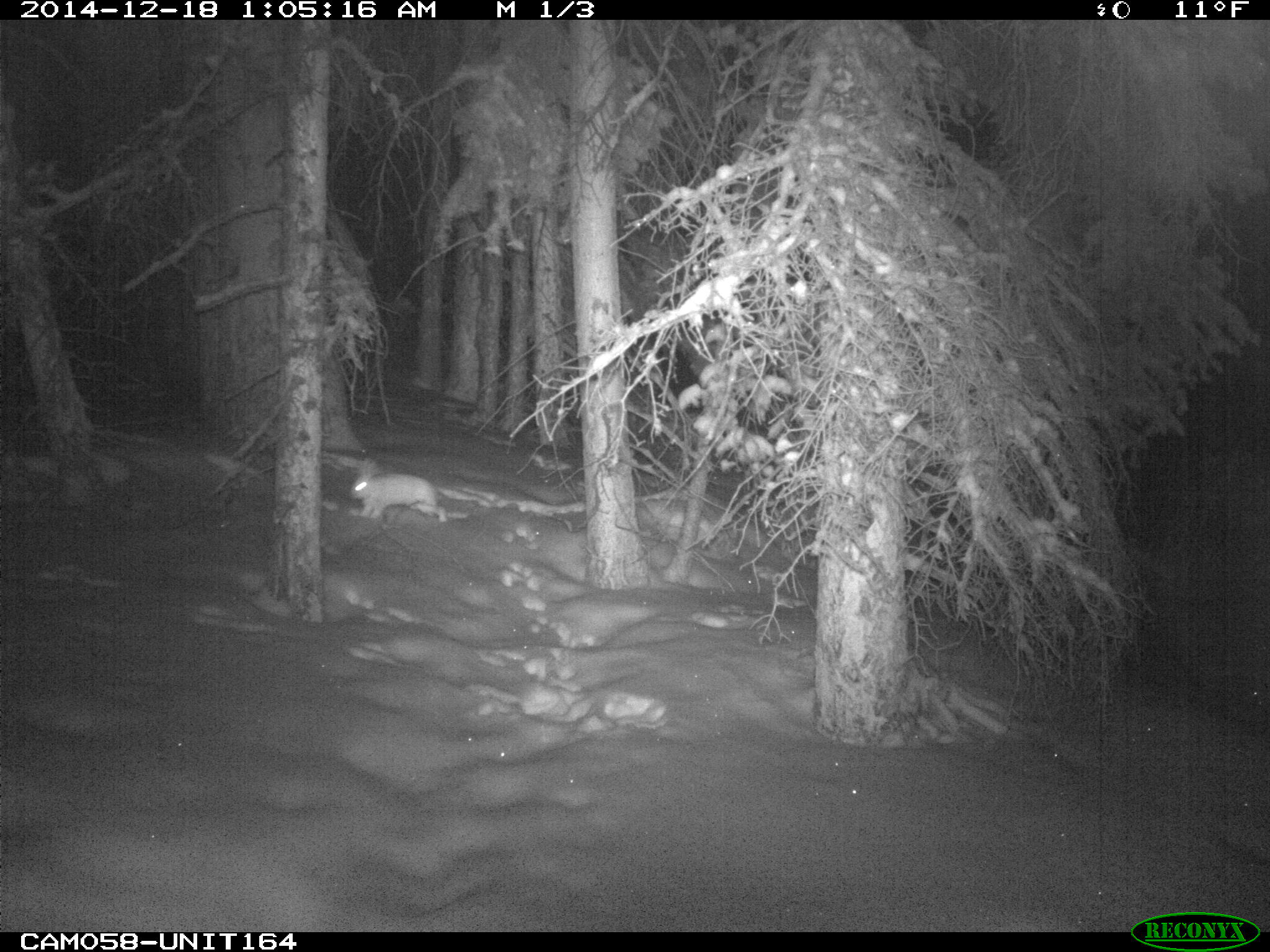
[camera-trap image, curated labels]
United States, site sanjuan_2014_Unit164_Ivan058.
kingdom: Animalia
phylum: Chordata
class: Mammalia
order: Lagomorpha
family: Leporidae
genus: Lepus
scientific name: Lepus americanus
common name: snowshoe hare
Lepus americanus (snowshoe hare).